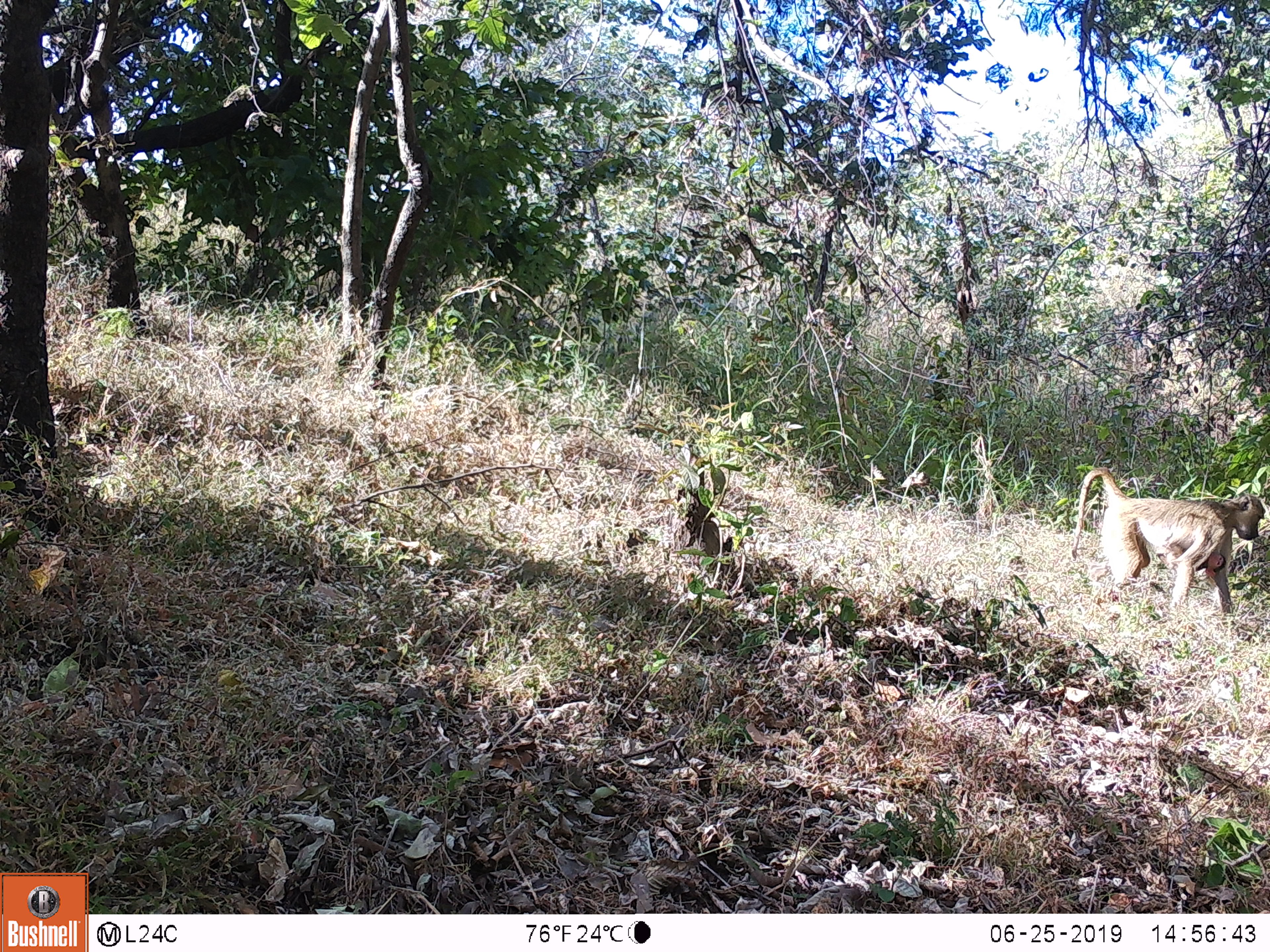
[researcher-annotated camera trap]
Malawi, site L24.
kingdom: Animalia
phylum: Chordata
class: Mammalia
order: Primates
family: Cercopithecidae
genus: Papio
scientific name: Papio cynocephalus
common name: yellow baboon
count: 1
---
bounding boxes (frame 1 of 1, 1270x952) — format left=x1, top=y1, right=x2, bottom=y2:
yellow baboon: left=1065, top=461, right=1264, bottom=624